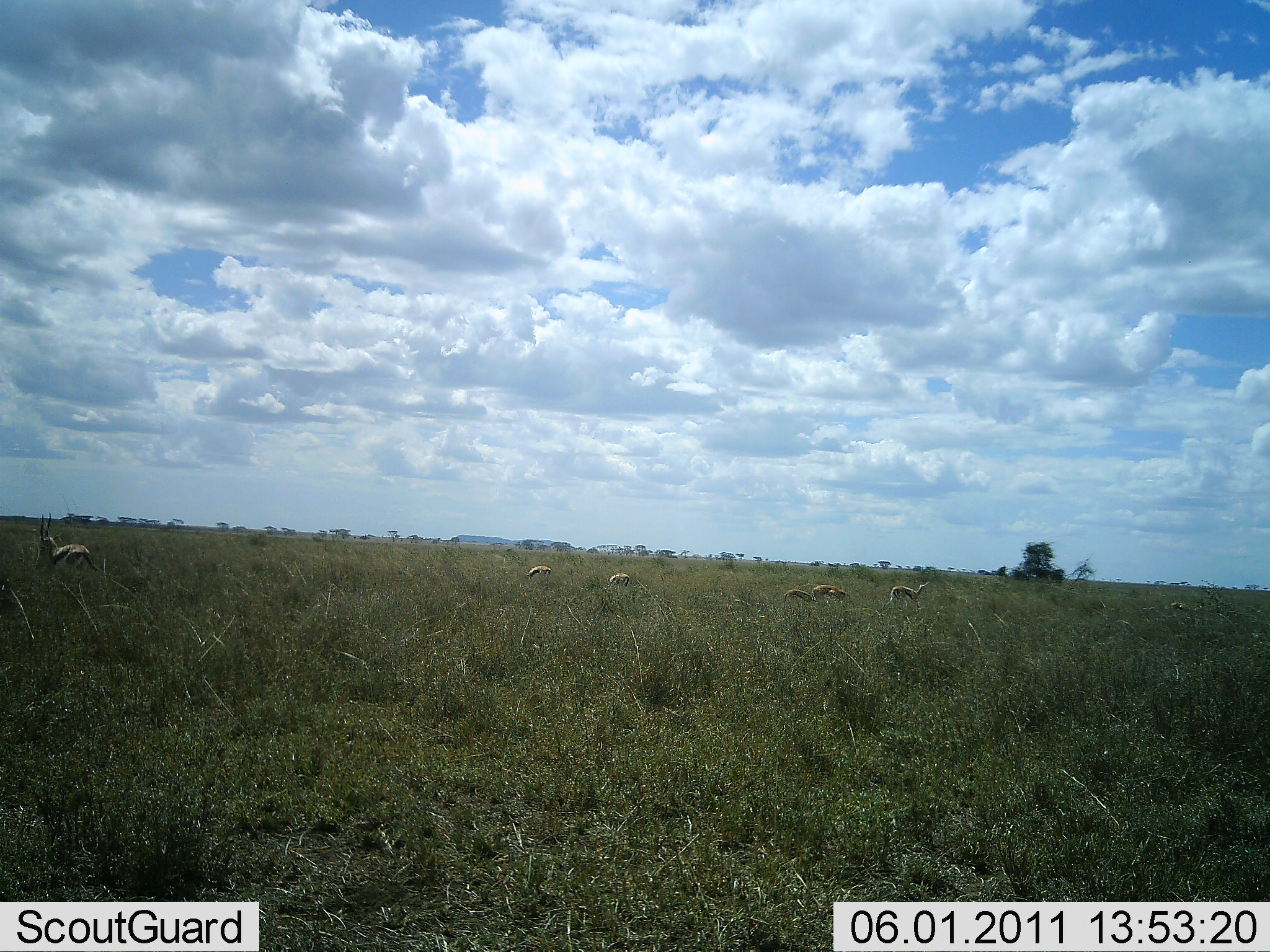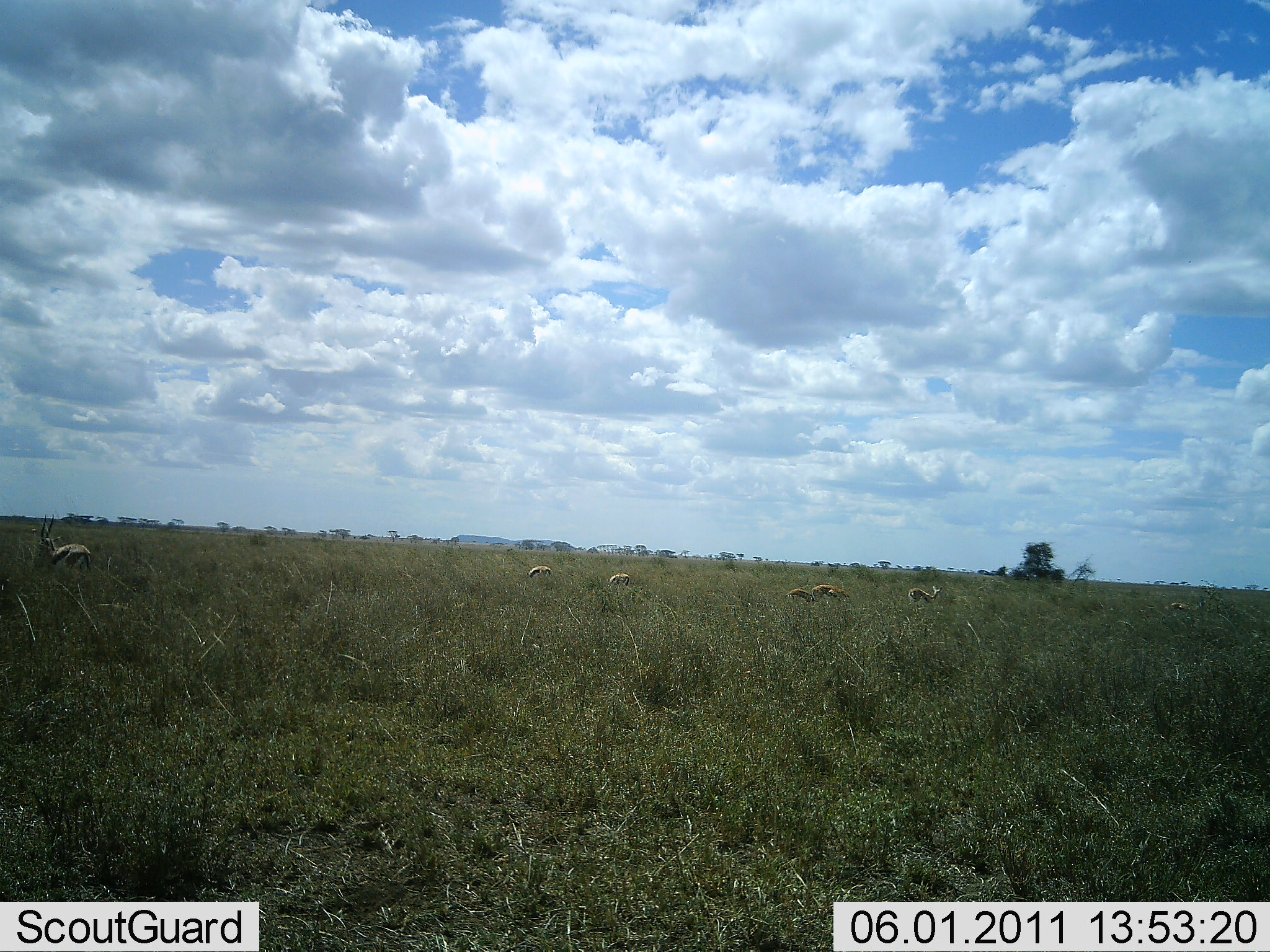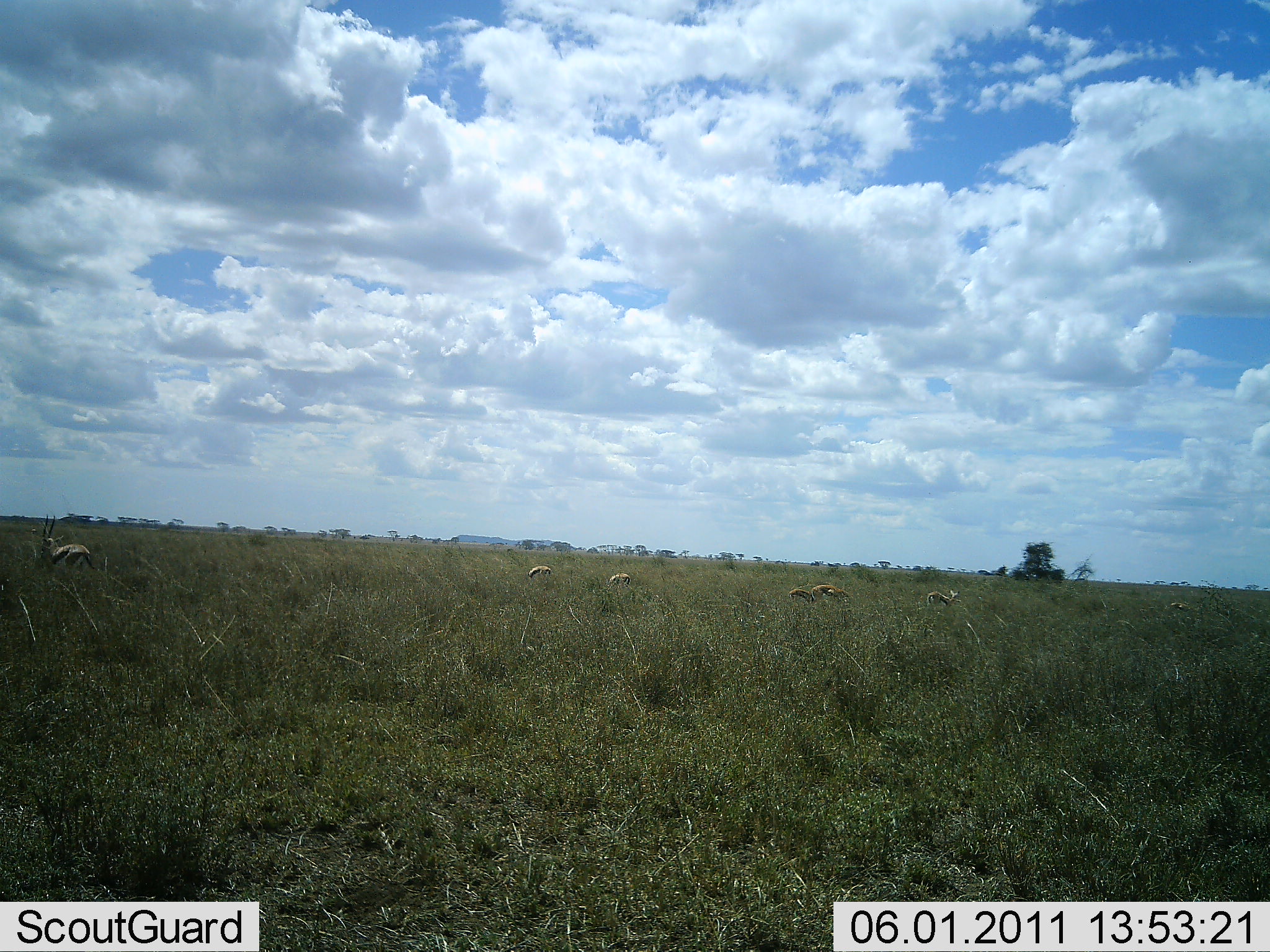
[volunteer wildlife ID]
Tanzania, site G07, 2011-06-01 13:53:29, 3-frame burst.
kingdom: Animalia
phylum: Chordata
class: Mammalia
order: Artiodactyla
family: Bovidae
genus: Eudorcas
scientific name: Eudorcas thomsonii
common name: thomson's gazelle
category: gazellethomsons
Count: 7.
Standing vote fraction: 54%.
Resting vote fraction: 15%.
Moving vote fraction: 46%.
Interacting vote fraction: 0%.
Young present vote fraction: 8%.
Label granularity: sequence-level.